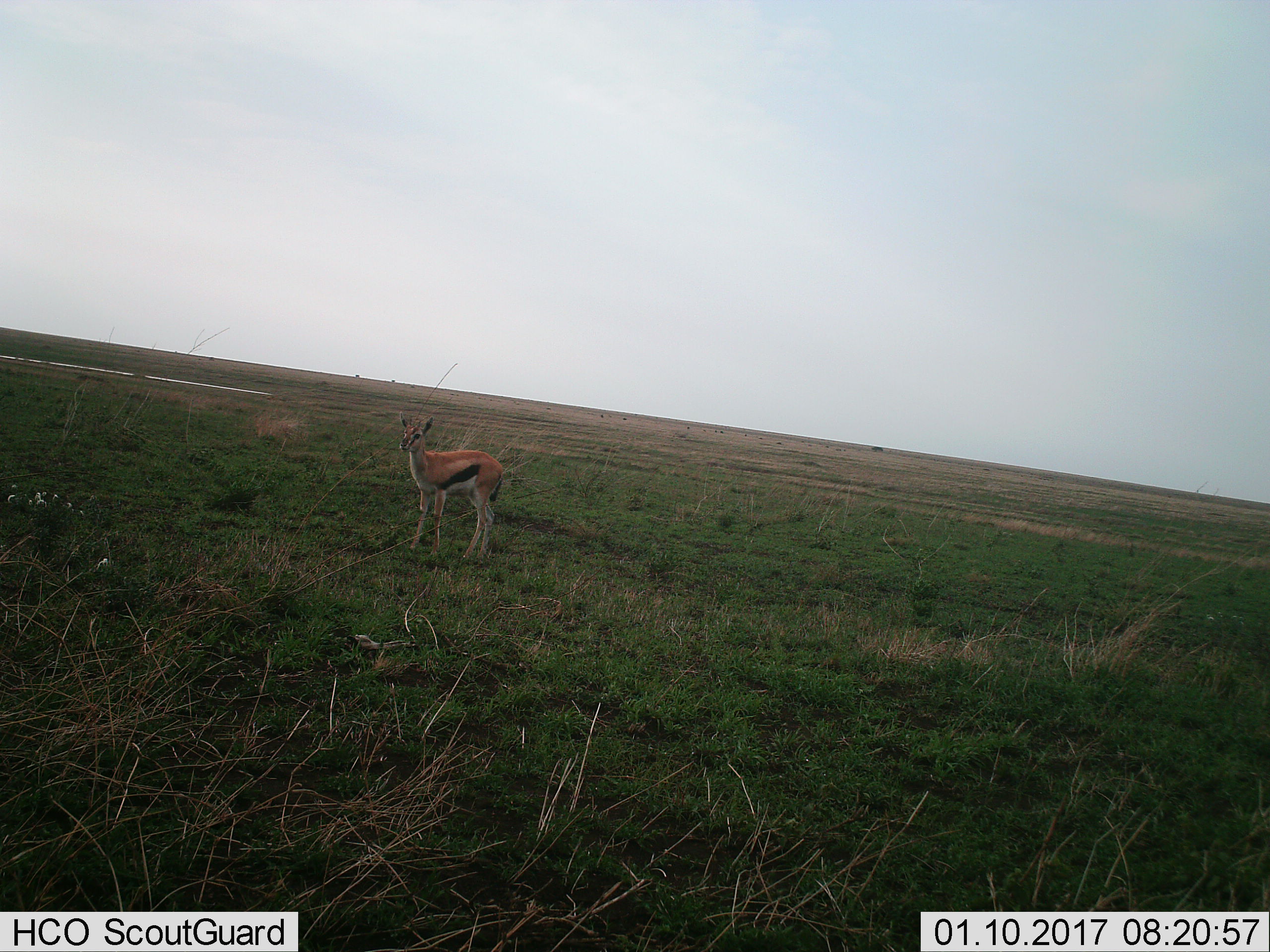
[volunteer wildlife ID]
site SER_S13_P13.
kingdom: Animalia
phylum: Chordata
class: Mammalia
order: Artiodactyla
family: Bovidae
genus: Eudorcas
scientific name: Eudorcas thomsonii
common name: thomson's gazelle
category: gazellethomsons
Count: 1.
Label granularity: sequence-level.